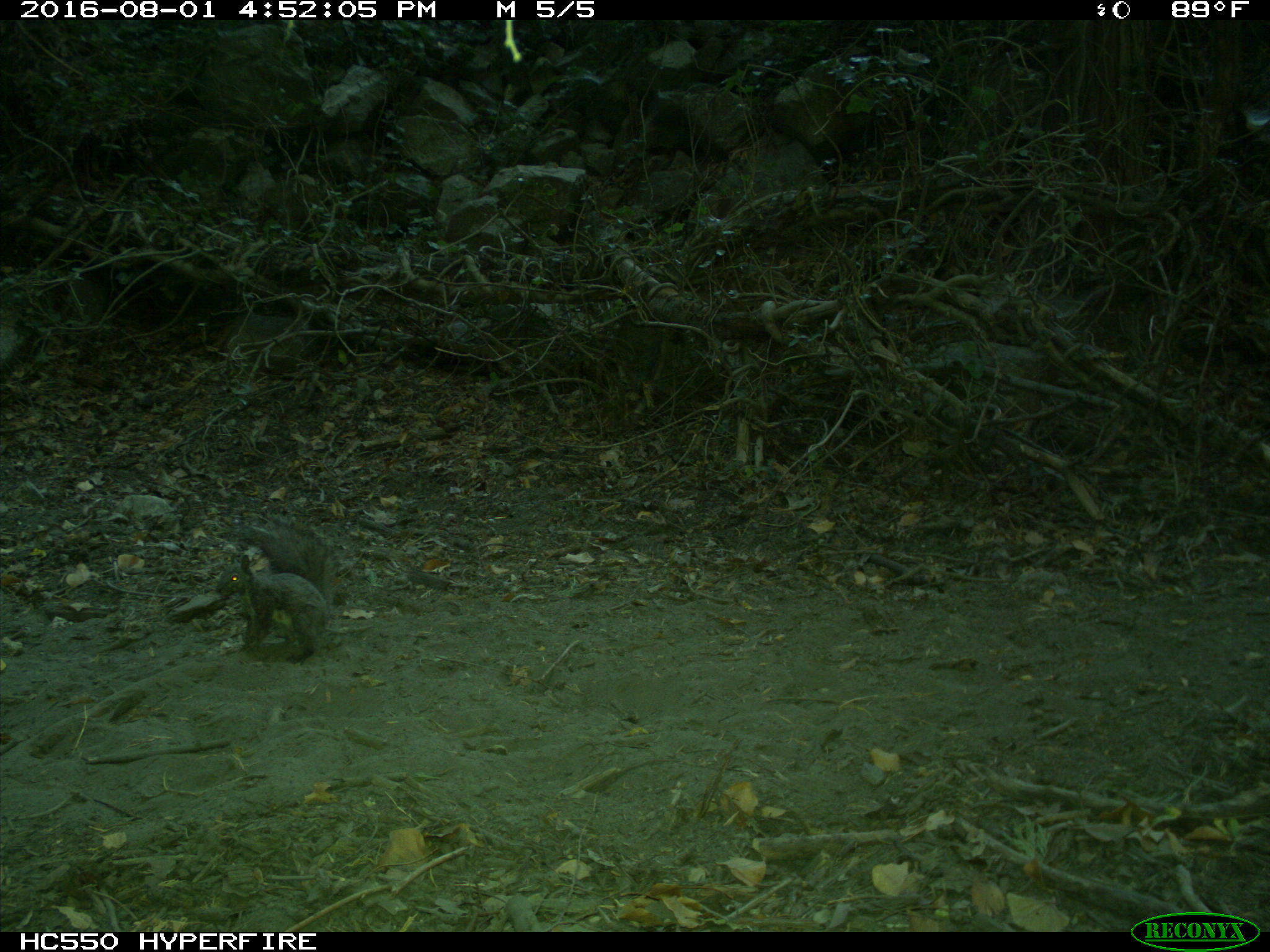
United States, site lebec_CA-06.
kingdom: Animalia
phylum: Chordata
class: Mammalia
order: Rodentia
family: Sciuridae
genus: Sciurus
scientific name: Sciurus carolinensis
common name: eastern gray squirrel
Sciurus carolinensis (eastern gray squirrel).